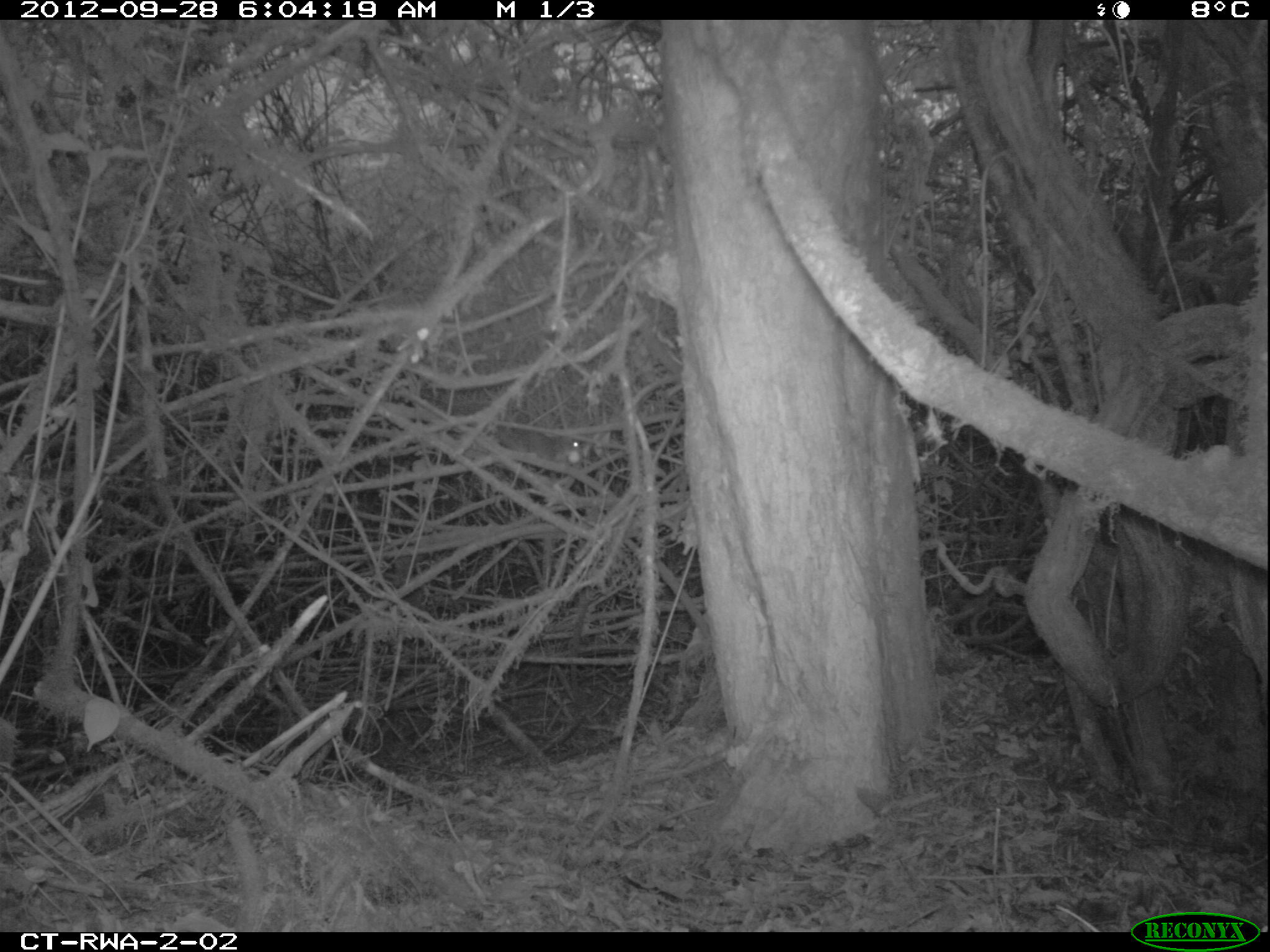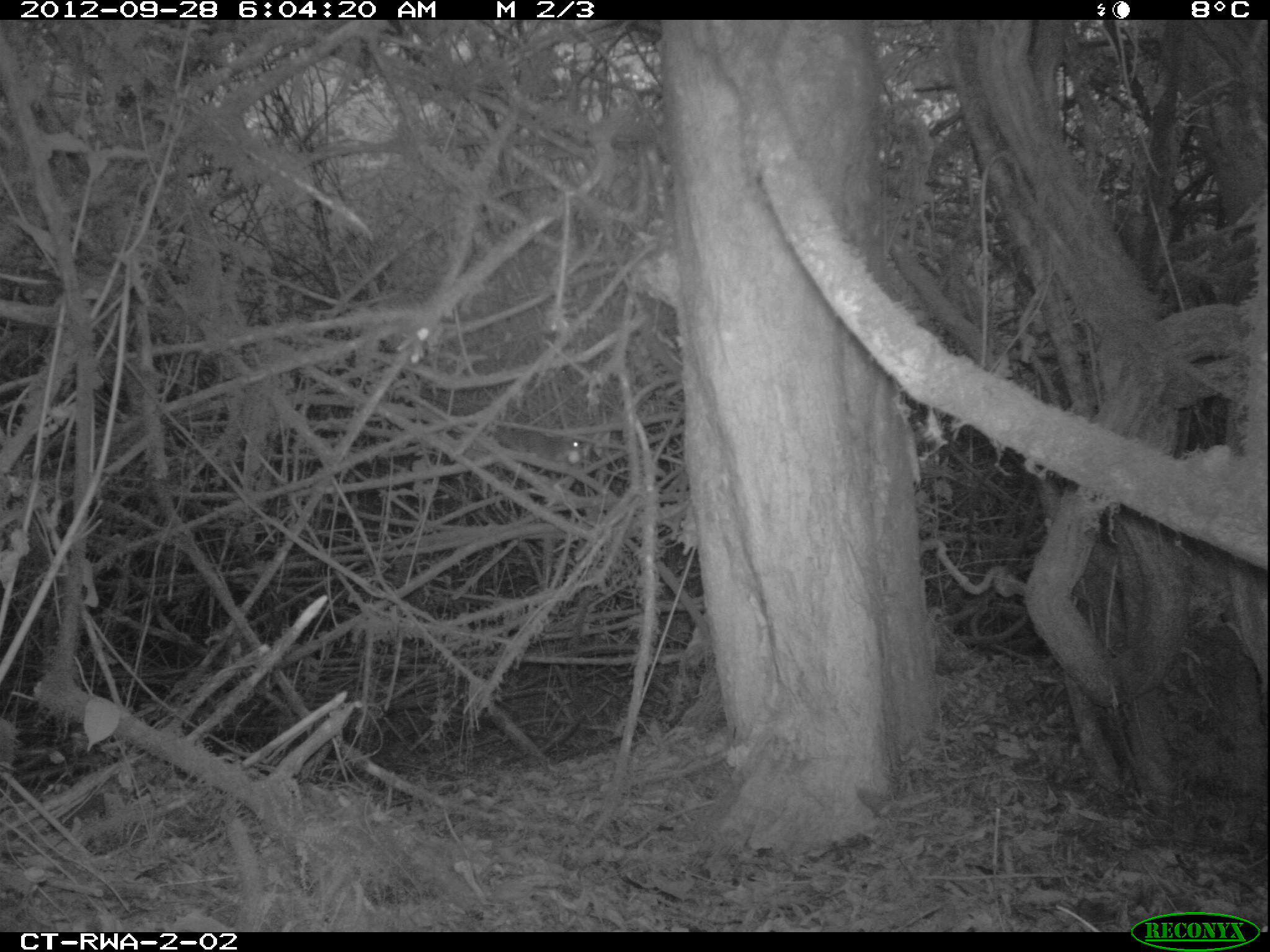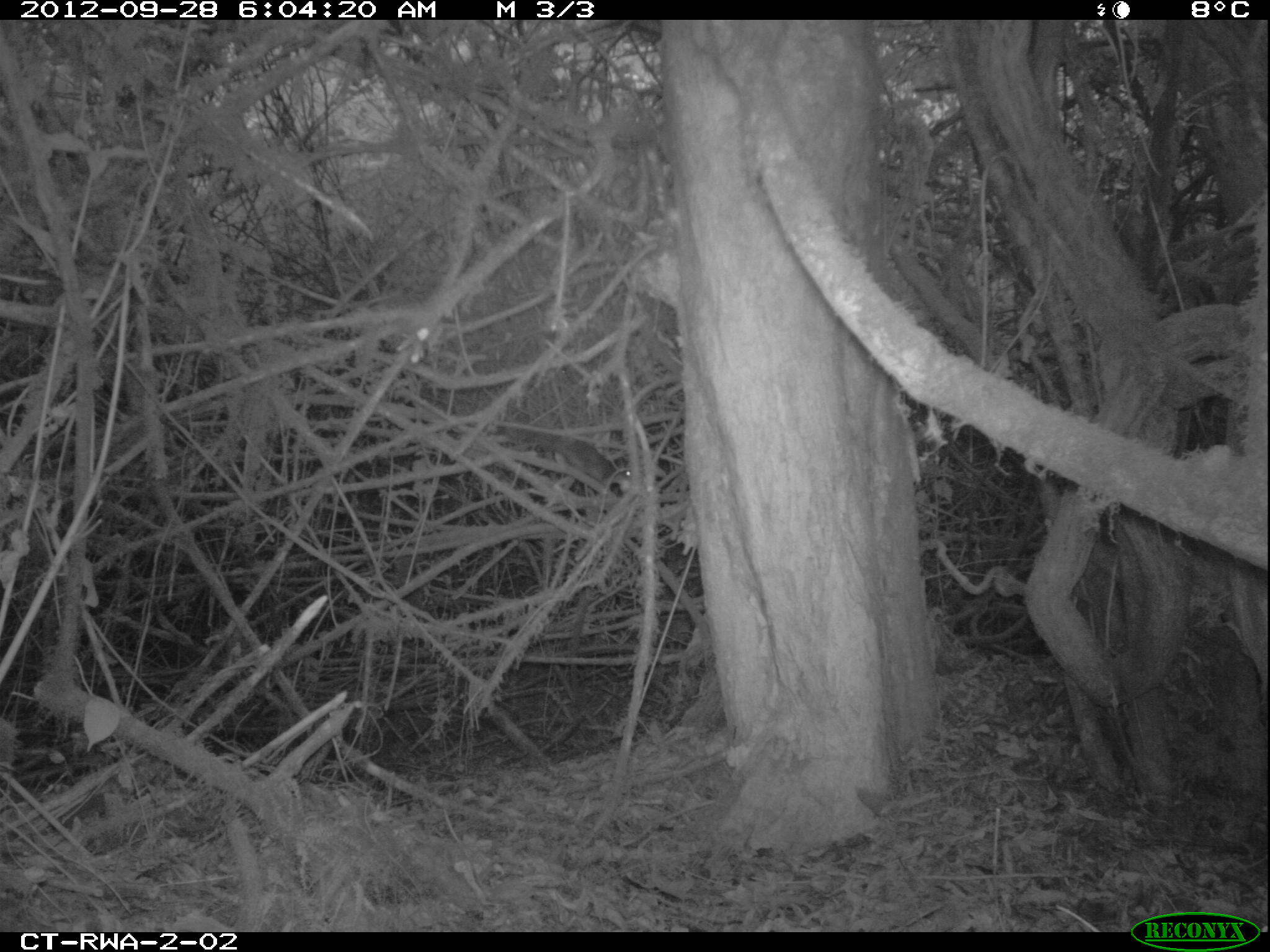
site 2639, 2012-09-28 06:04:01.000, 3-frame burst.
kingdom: Animalia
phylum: Chordata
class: Mammalia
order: Rodentia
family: Sciuridae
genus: Funisciurus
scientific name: Funisciurus carruthersi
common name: carruther's mountain squirrel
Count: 1.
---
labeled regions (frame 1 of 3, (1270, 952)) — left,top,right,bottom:
funisciurus carruthersi: 495,424,580,461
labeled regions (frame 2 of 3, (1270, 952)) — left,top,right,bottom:
funisciurus carruthersi: 495,424,580,461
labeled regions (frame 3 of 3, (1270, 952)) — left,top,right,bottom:
funisciurus carruthersi: 495,424,634,480